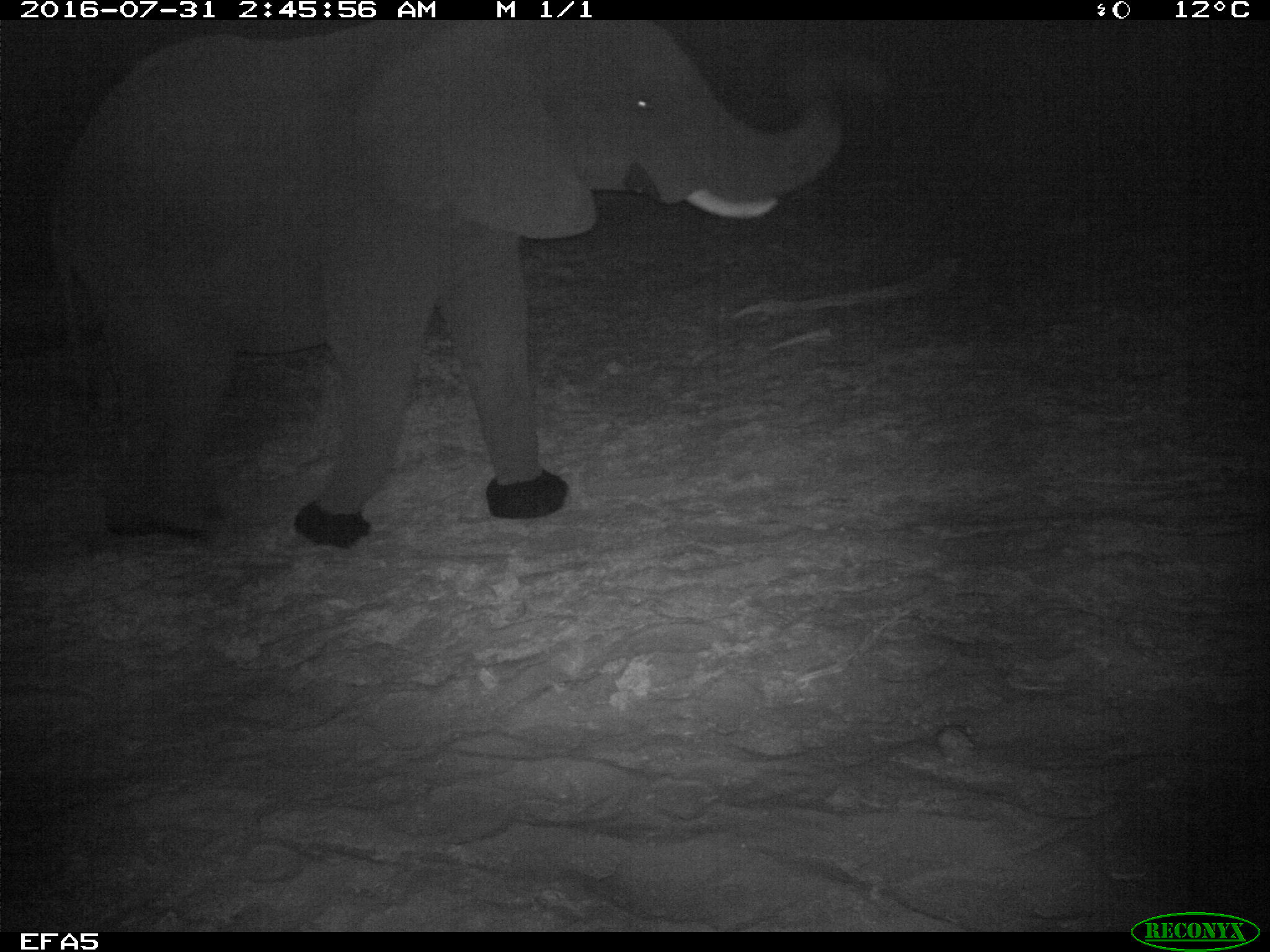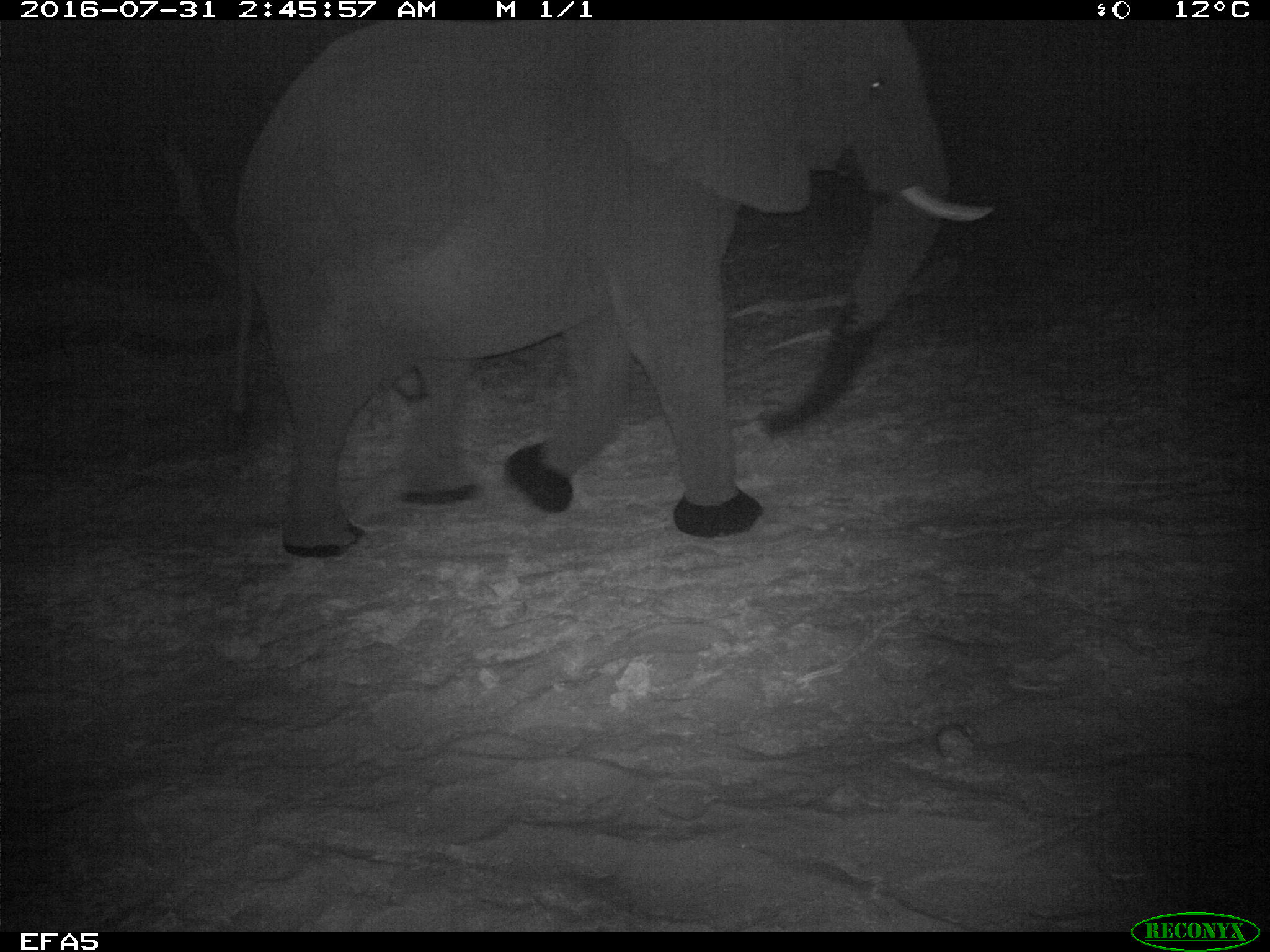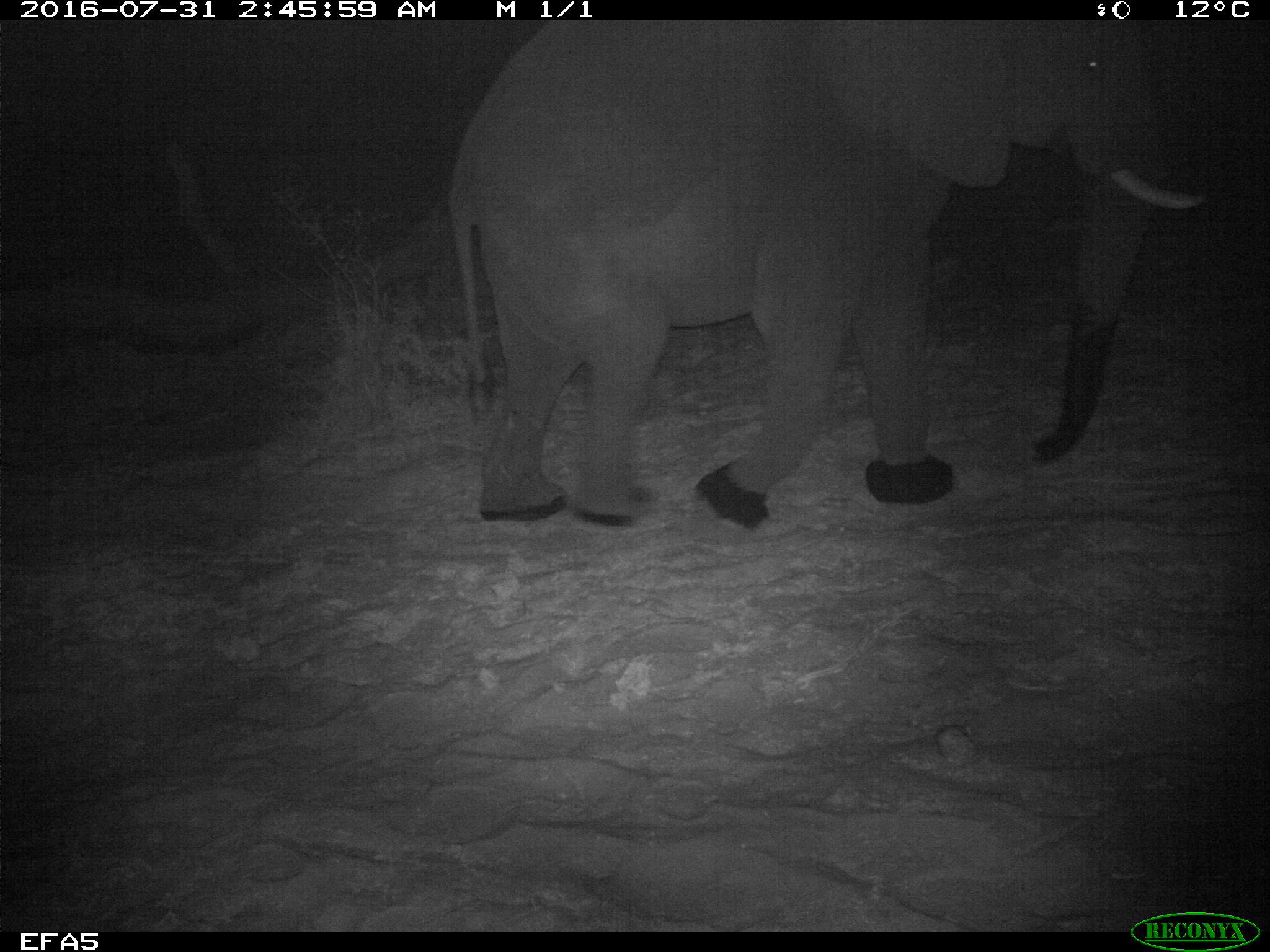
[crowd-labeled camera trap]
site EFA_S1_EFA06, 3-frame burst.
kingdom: Animalia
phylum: Chordata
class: Mammalia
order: Proboscidea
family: Elephantidae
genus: Loxodonta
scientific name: Loxodonta africana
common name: african bush elephant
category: elephant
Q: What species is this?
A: Elephant (african bush elephant) (Loxodonta africana).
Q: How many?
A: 1.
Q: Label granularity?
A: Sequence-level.